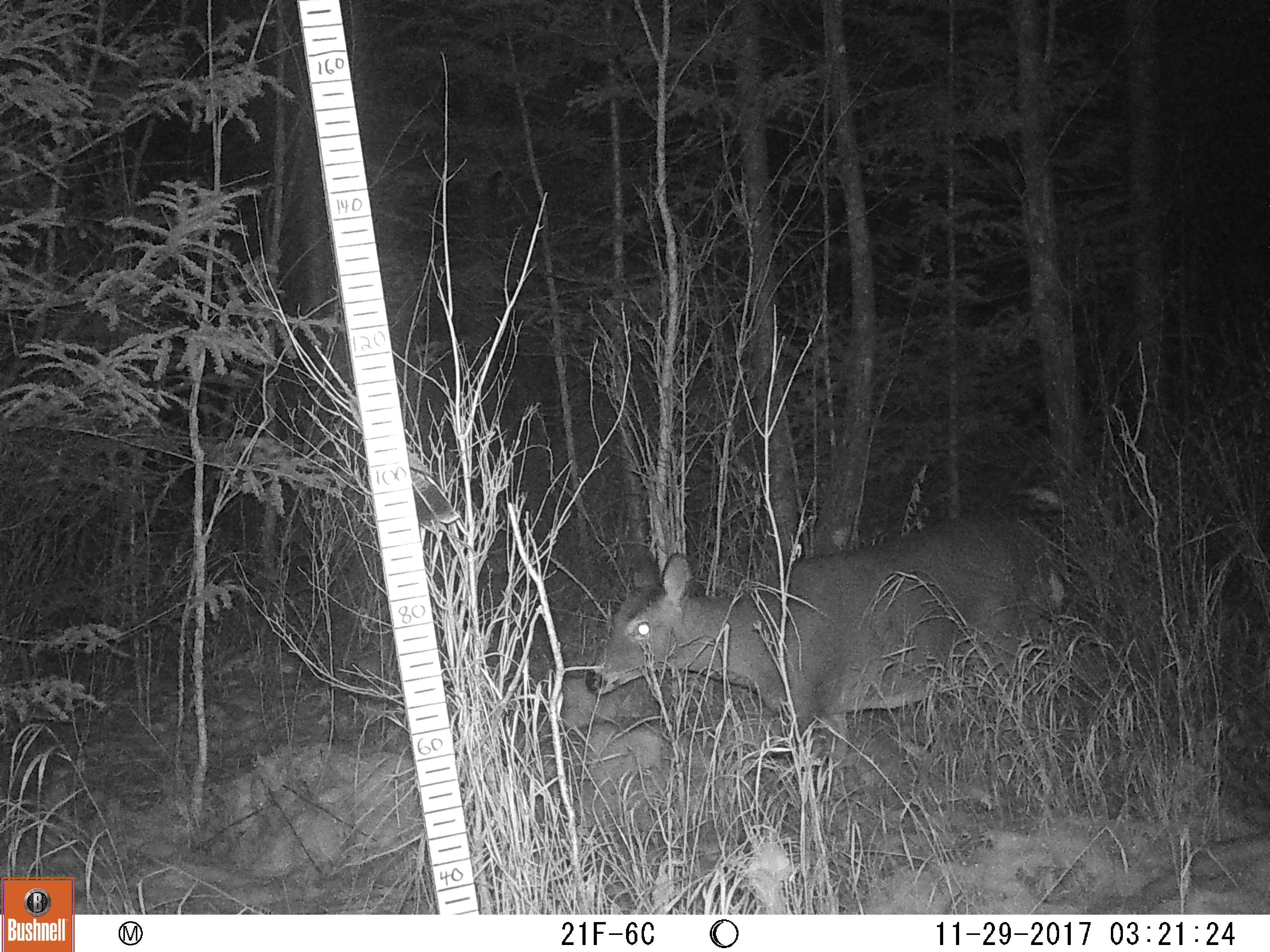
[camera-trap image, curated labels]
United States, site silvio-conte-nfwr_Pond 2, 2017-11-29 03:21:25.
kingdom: Animalia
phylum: Chordata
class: Mammalia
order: Artiodactyla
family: Cervidae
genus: Odocoileus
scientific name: Odocoileus virginianus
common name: white-tailed deer